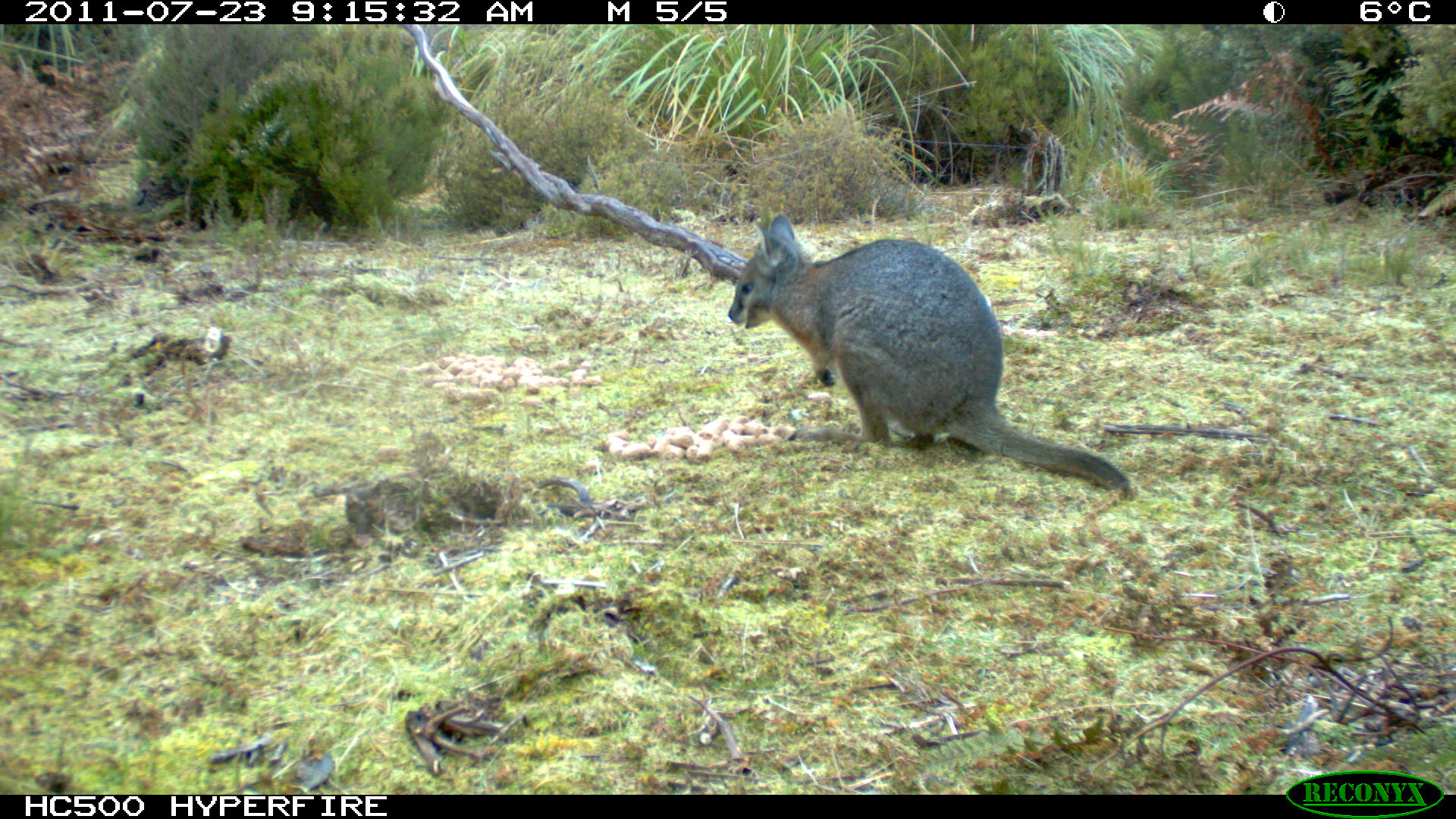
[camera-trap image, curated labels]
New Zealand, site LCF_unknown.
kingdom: Animalia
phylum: Chordata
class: Mammalia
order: Diprotodontia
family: Macropodidae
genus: Notamacropus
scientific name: Notamacropus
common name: wallaby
Wallaby (Notamacropus).